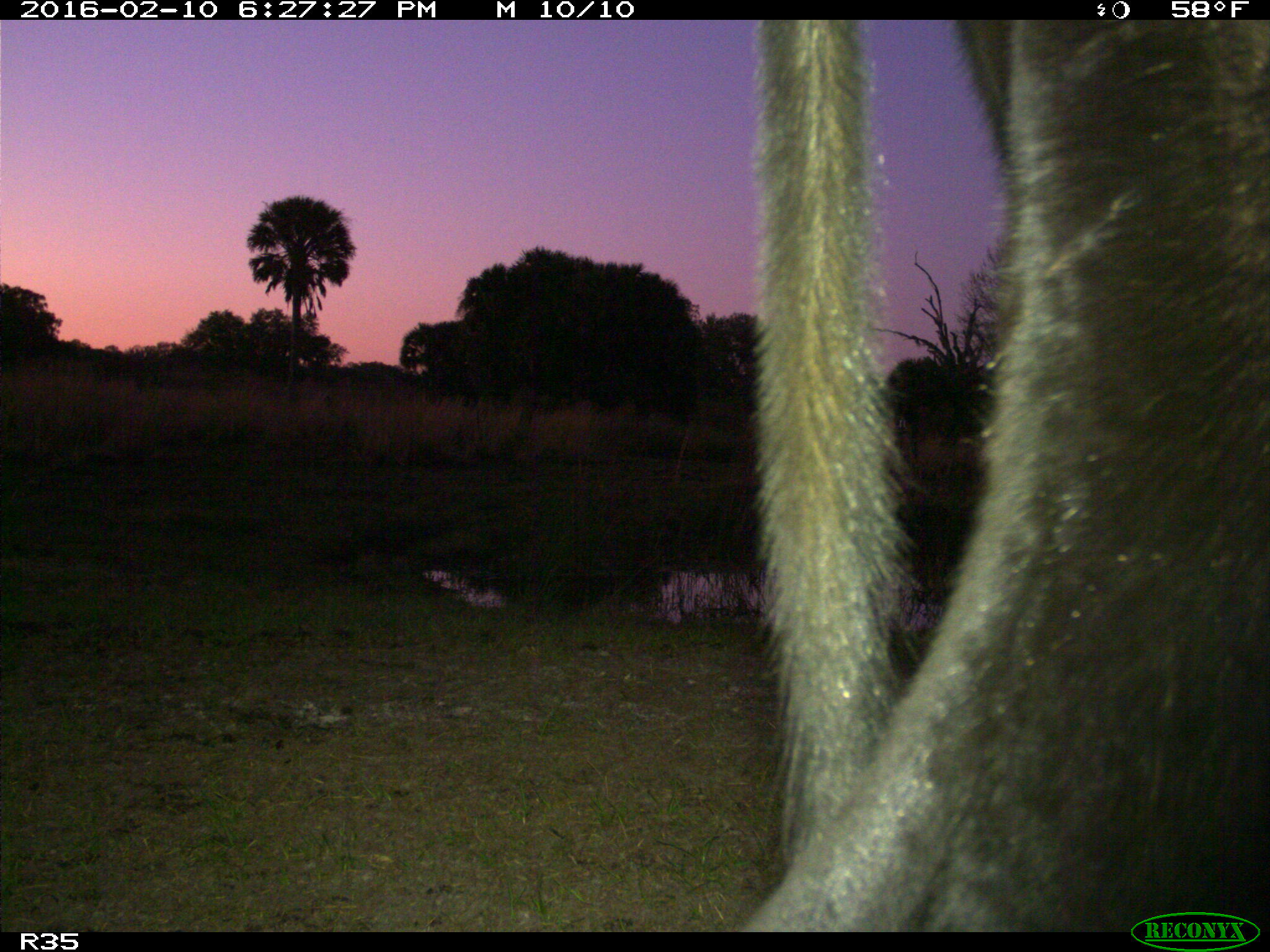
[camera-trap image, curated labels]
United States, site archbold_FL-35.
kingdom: Animalia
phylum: Chordata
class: Mammalia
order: Artiodactyla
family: Bovidae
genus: Bos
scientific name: Bos taurus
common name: domestic cow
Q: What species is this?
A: Bos taurus (domestic cow).